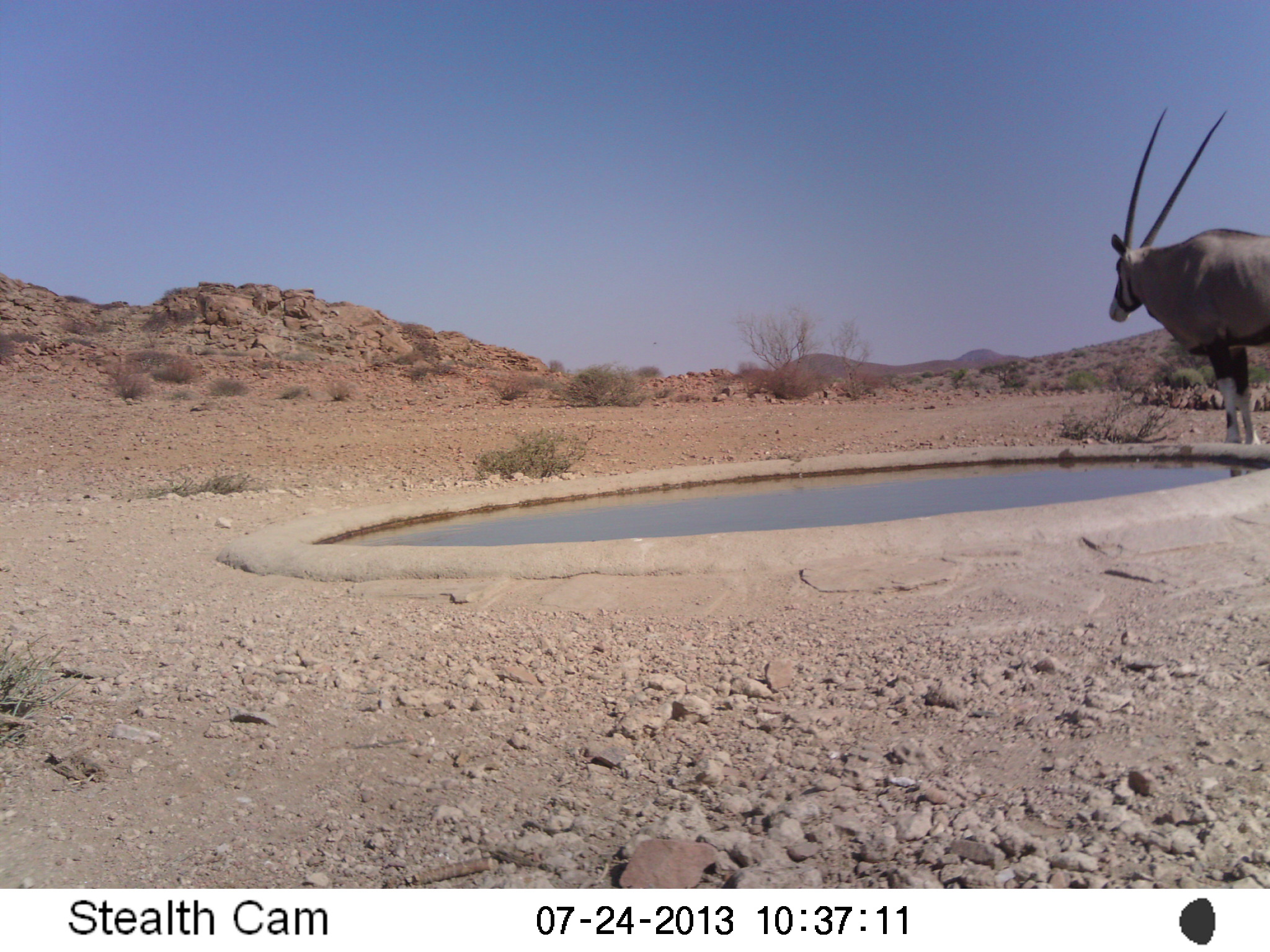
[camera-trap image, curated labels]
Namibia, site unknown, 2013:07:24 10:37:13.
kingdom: Animalia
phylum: Chordata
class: Mammalia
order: Artiodactyla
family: Bovidae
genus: Oryx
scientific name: Oryx gazella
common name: gemsbok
Oryx gazella (gemsbok).